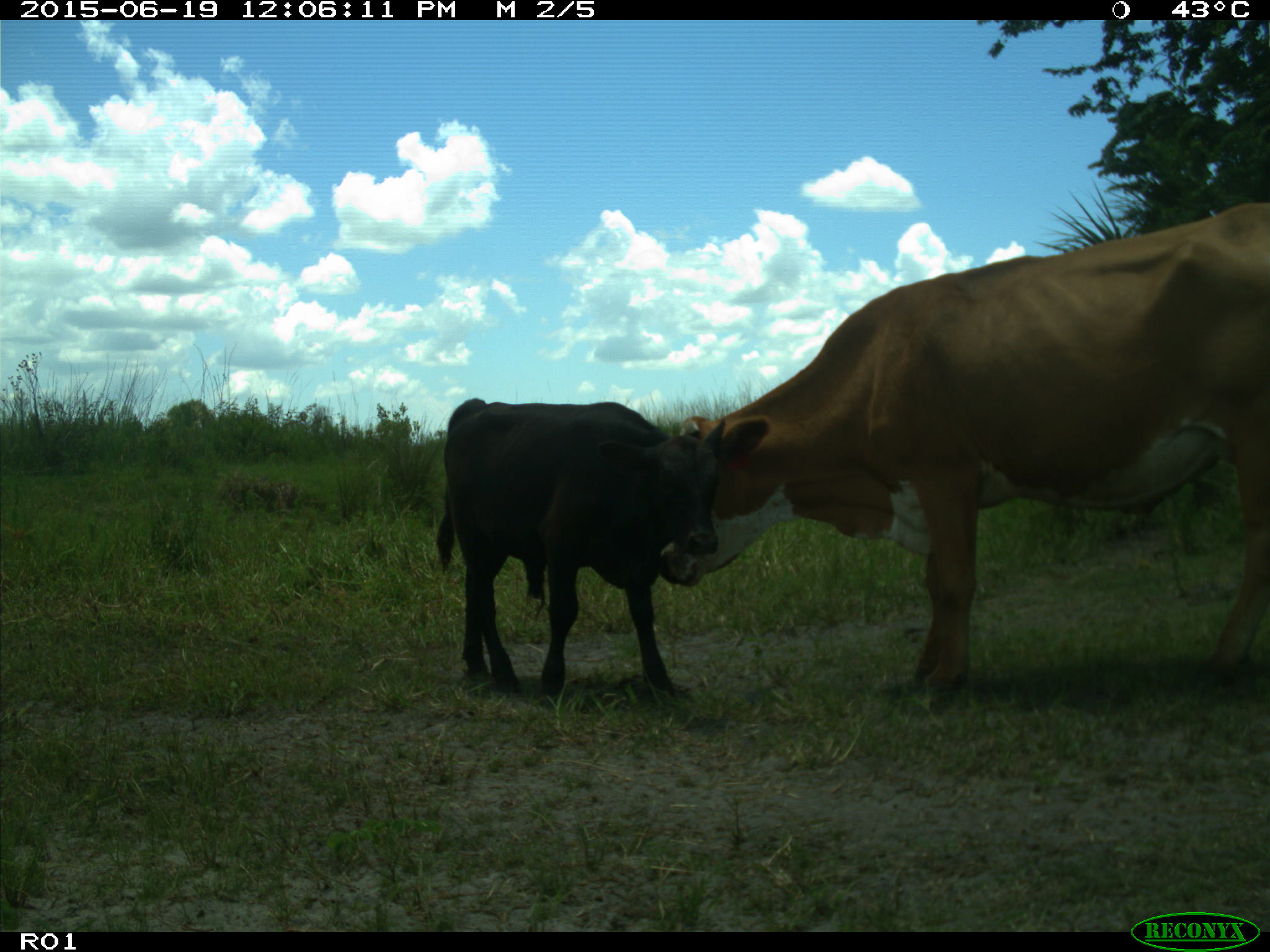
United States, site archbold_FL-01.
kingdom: Animalia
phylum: Chordata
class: Mammalia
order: Artiodactyla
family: Bovidae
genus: Bos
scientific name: Bos taurus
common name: domestic cow